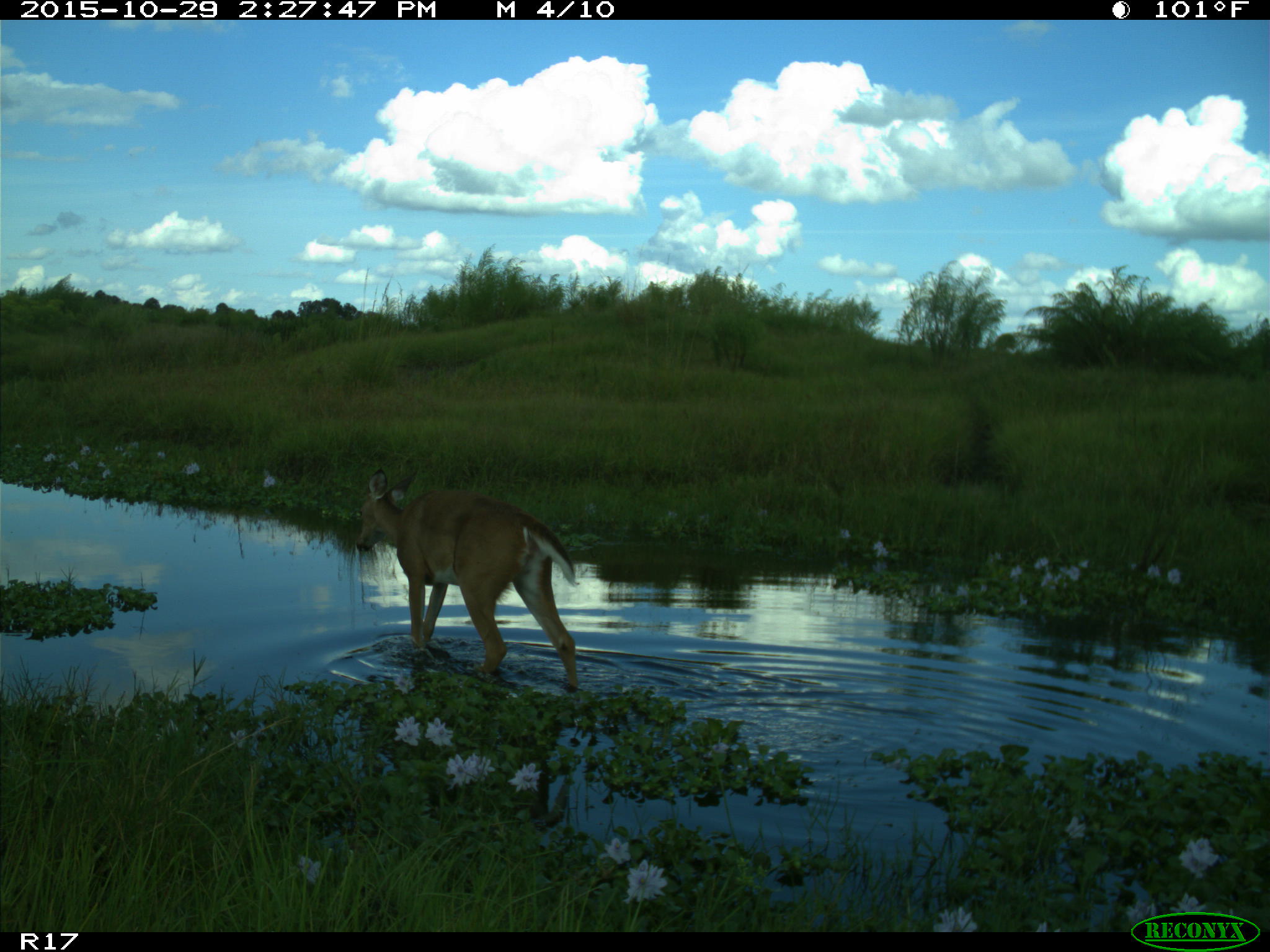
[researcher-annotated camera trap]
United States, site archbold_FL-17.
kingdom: Animalia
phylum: Chordata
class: Mammalia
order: Artiodactyla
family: Cervidae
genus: Odocoileus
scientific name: Odocoileus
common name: deer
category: unidentified deer